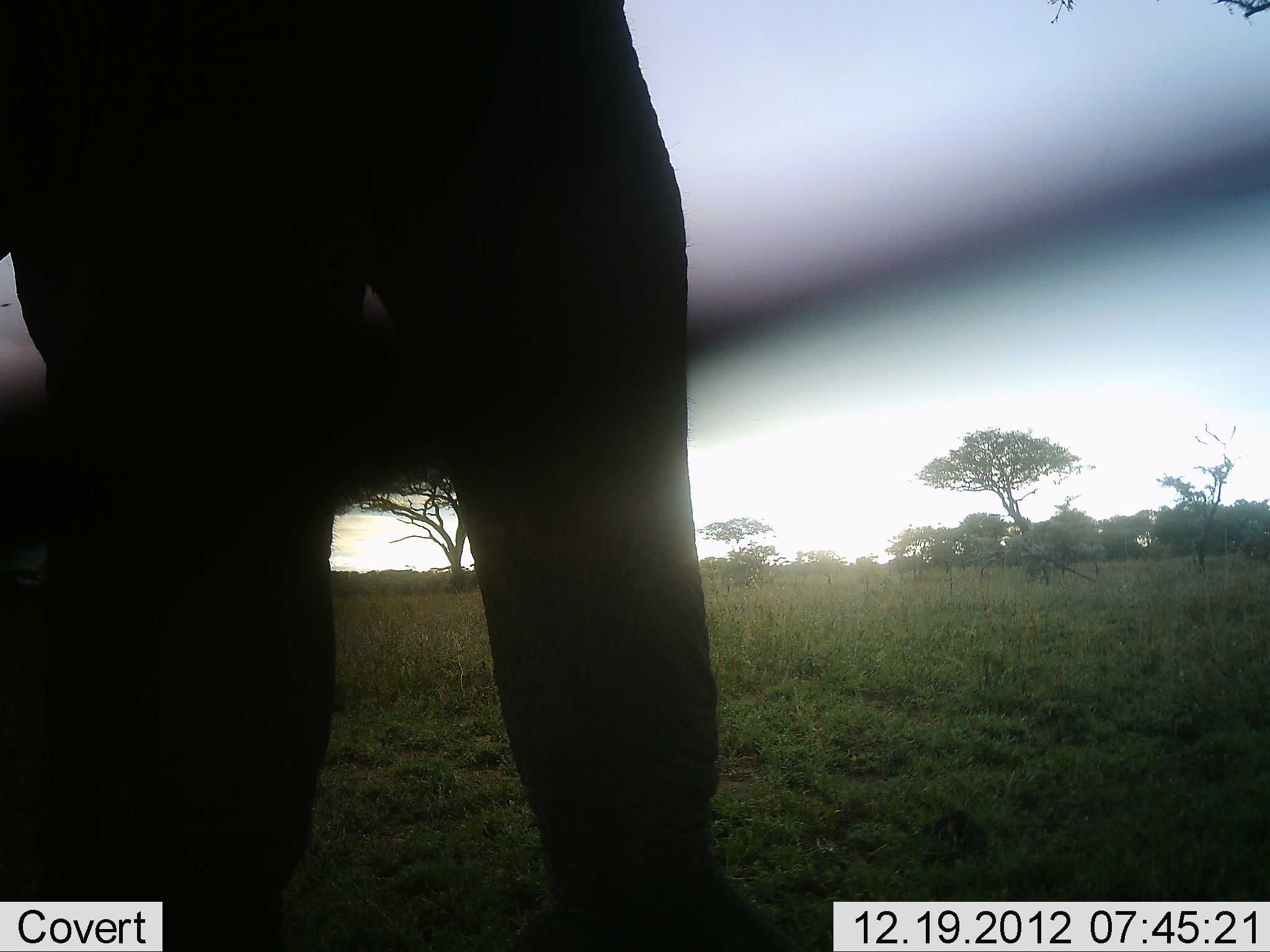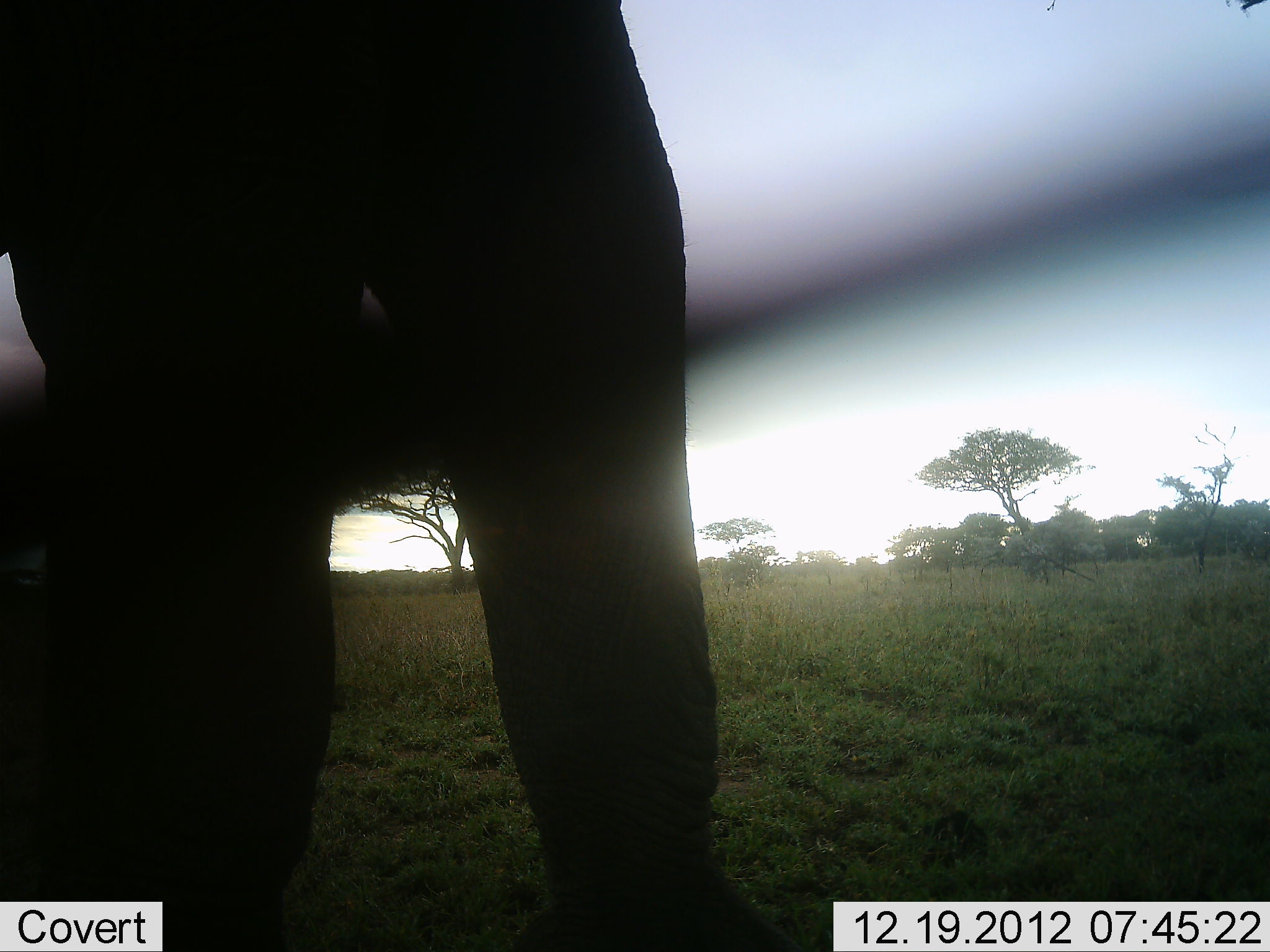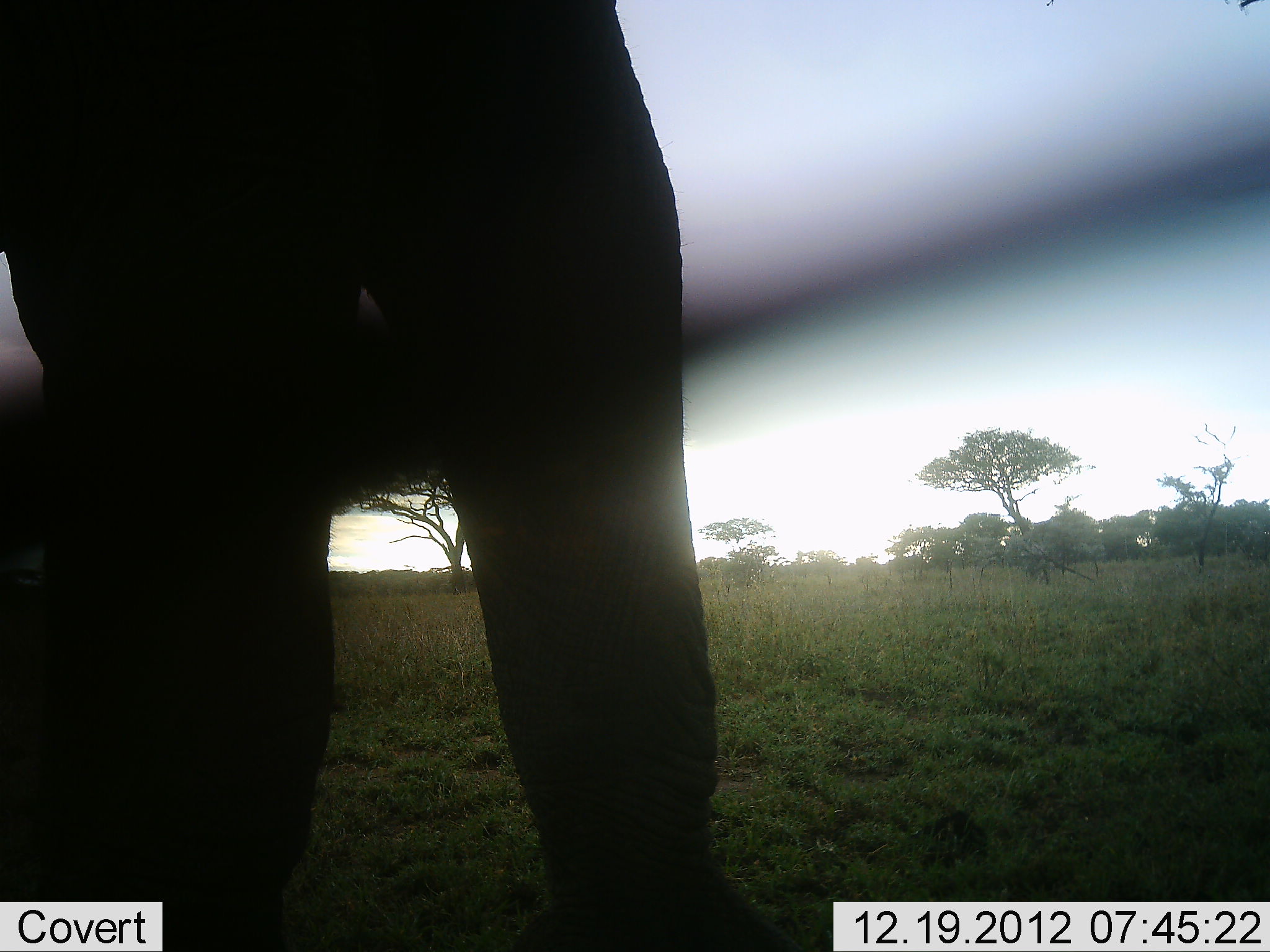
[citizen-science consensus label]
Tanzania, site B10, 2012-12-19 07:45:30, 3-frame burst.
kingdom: Animalia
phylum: Chordata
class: Mammalia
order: Proboscidea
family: Elephantidae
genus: Loxodonta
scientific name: Loxodonta africana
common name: african bush elephant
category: elephant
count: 1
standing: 92%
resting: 0%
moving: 8%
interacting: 0%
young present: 0%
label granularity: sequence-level